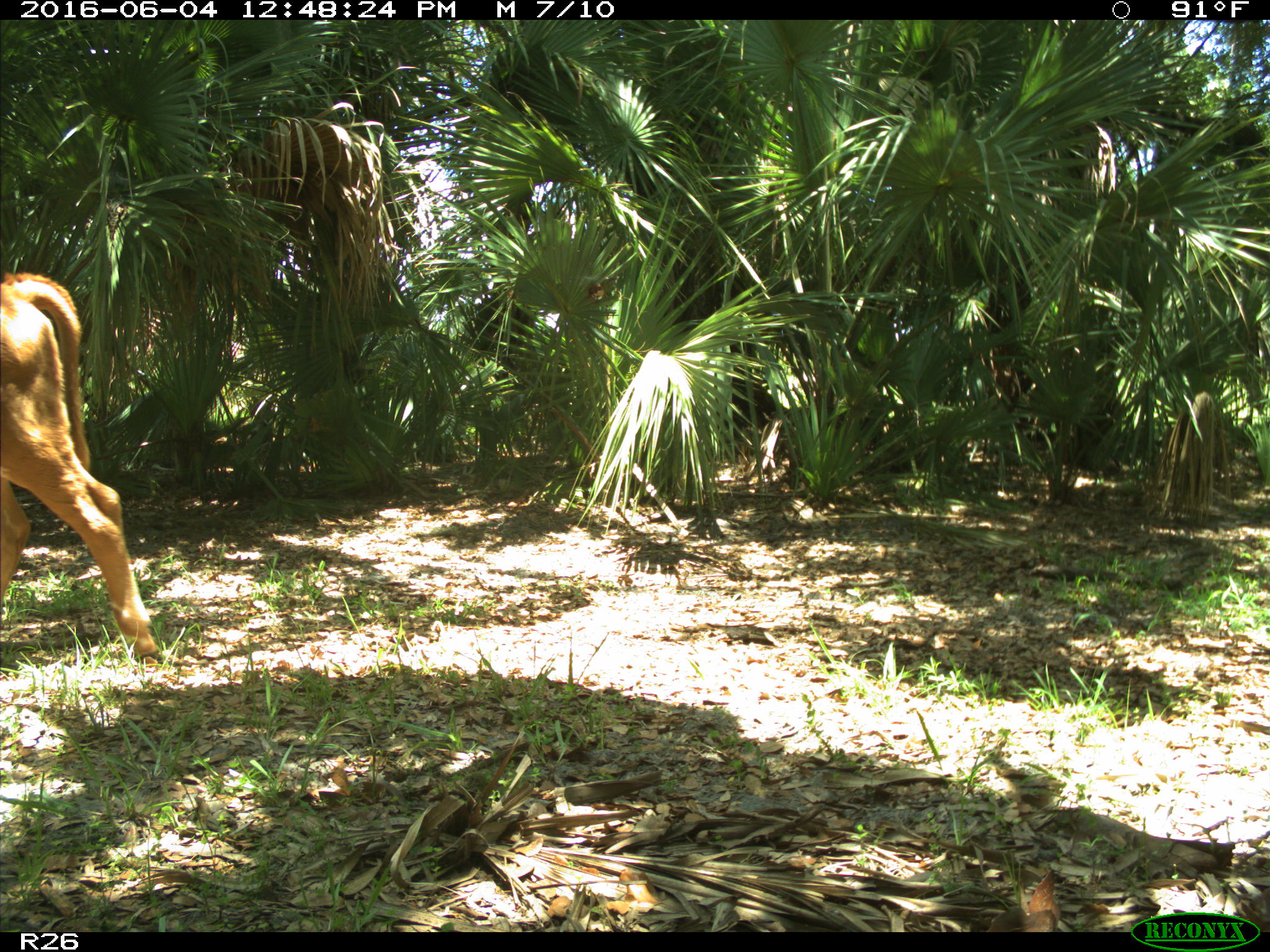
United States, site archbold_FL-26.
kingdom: Animalia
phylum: Chordata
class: Mammalia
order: Artiodactyla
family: Bovidae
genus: Bos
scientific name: Bos taurus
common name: domestic cow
Bos taurus (domestic cow).